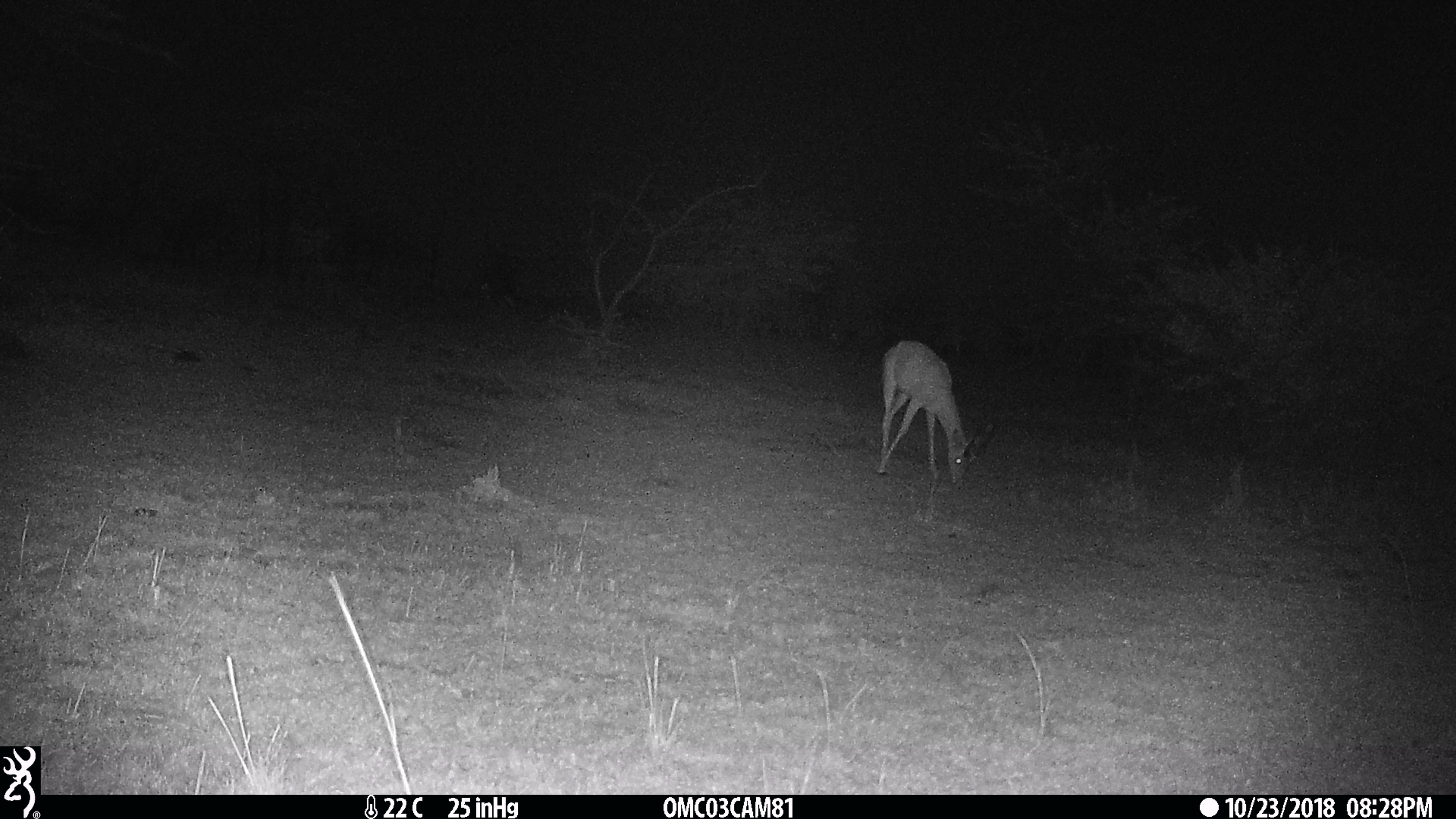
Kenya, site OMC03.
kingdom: Animalia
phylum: Chordata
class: Mammalia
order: Artiodactyla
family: Bovidae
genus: Aepyceros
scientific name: Aepyceros melampus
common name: impala